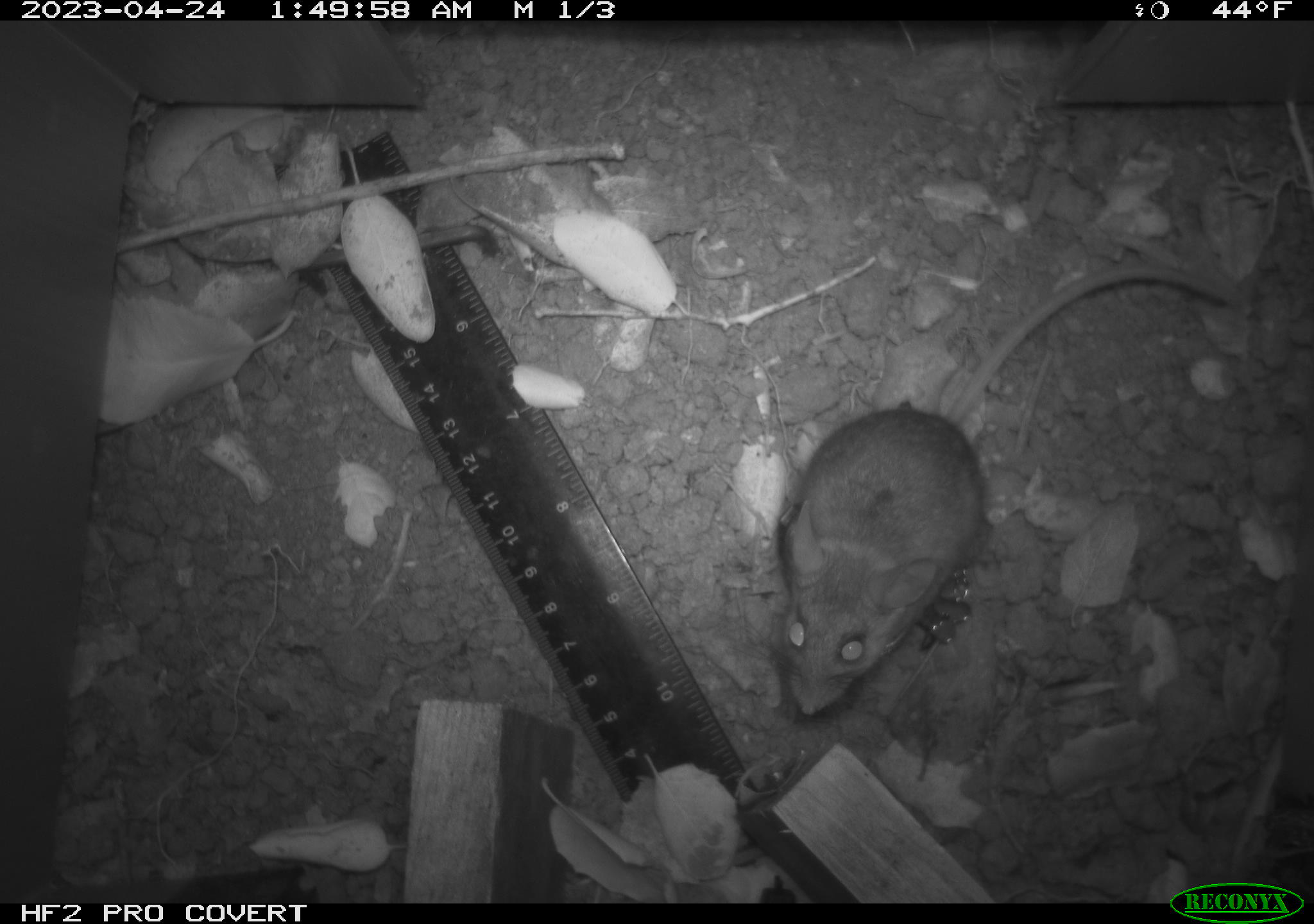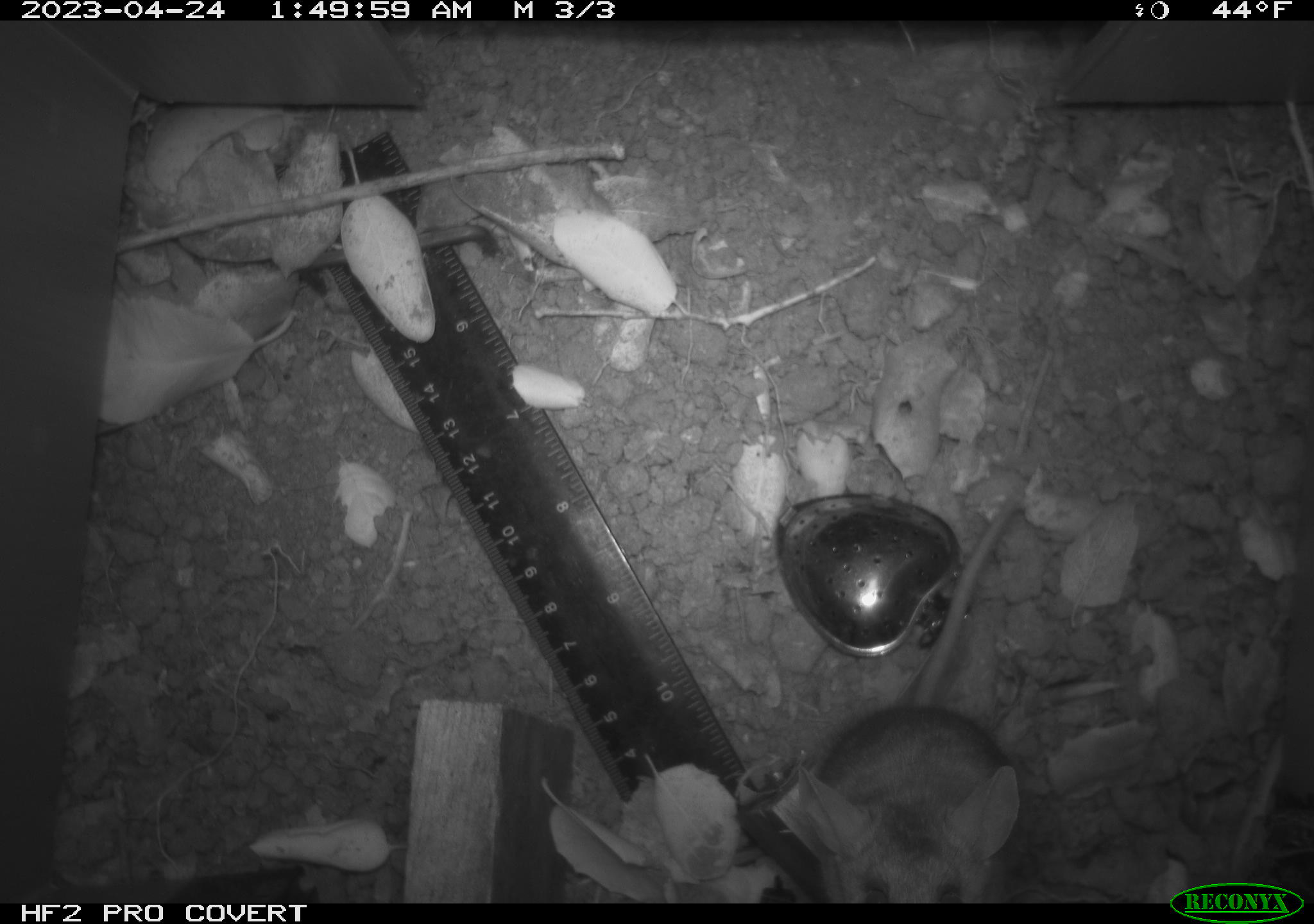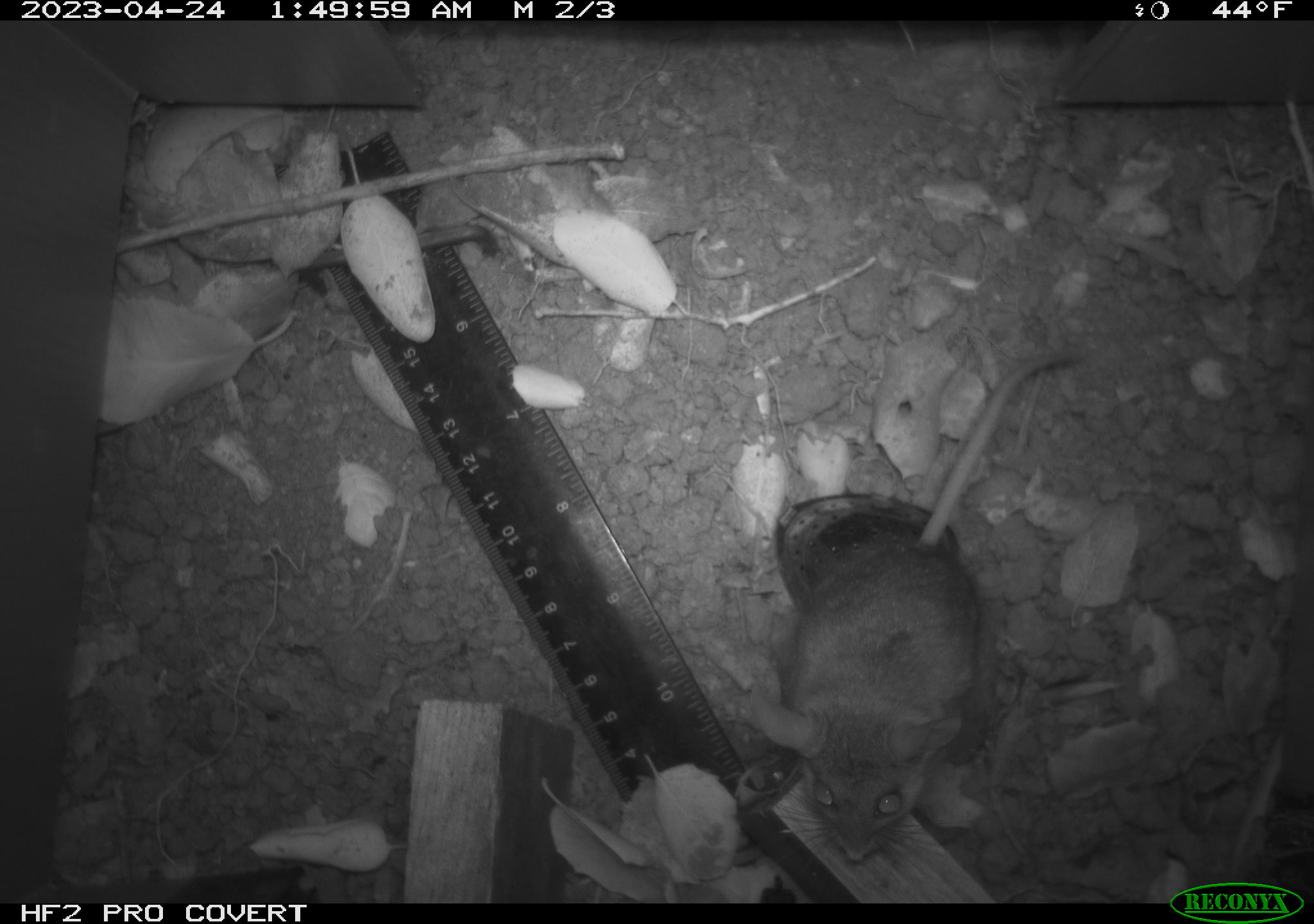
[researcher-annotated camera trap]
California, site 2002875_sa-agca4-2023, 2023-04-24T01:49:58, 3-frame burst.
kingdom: Animalia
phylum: Chordata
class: Mammalia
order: Rodentia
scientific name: Rodentia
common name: mouse species